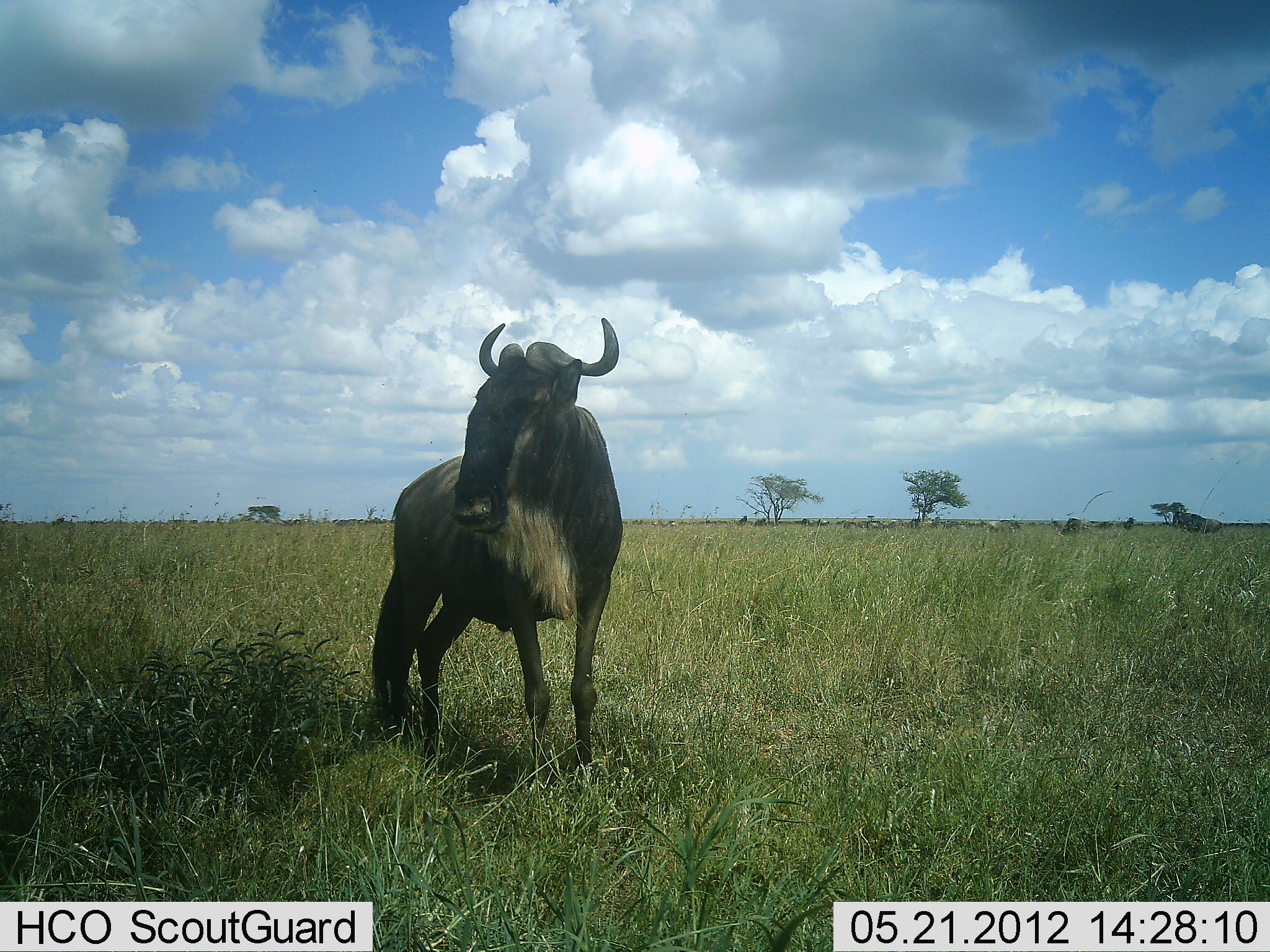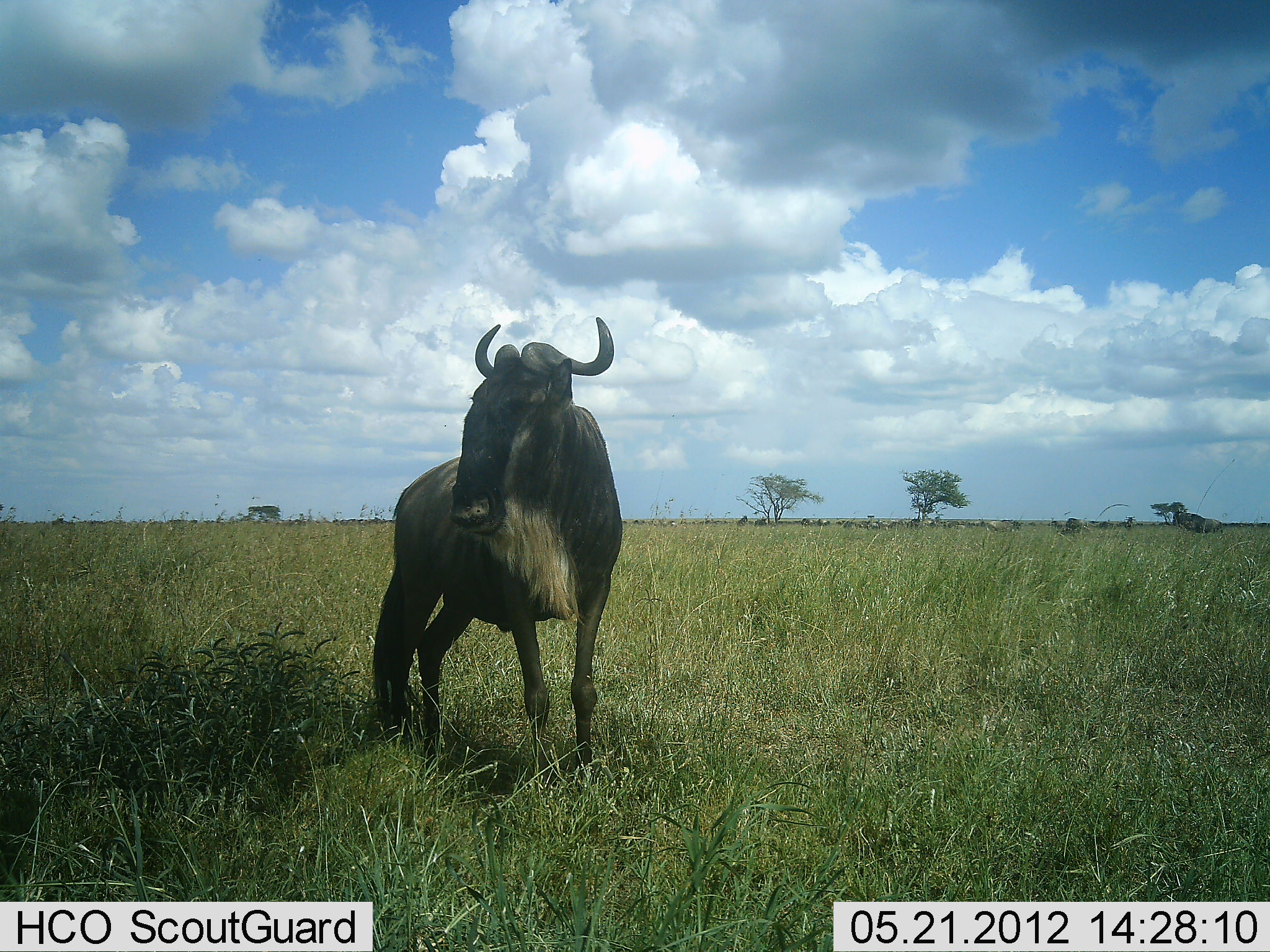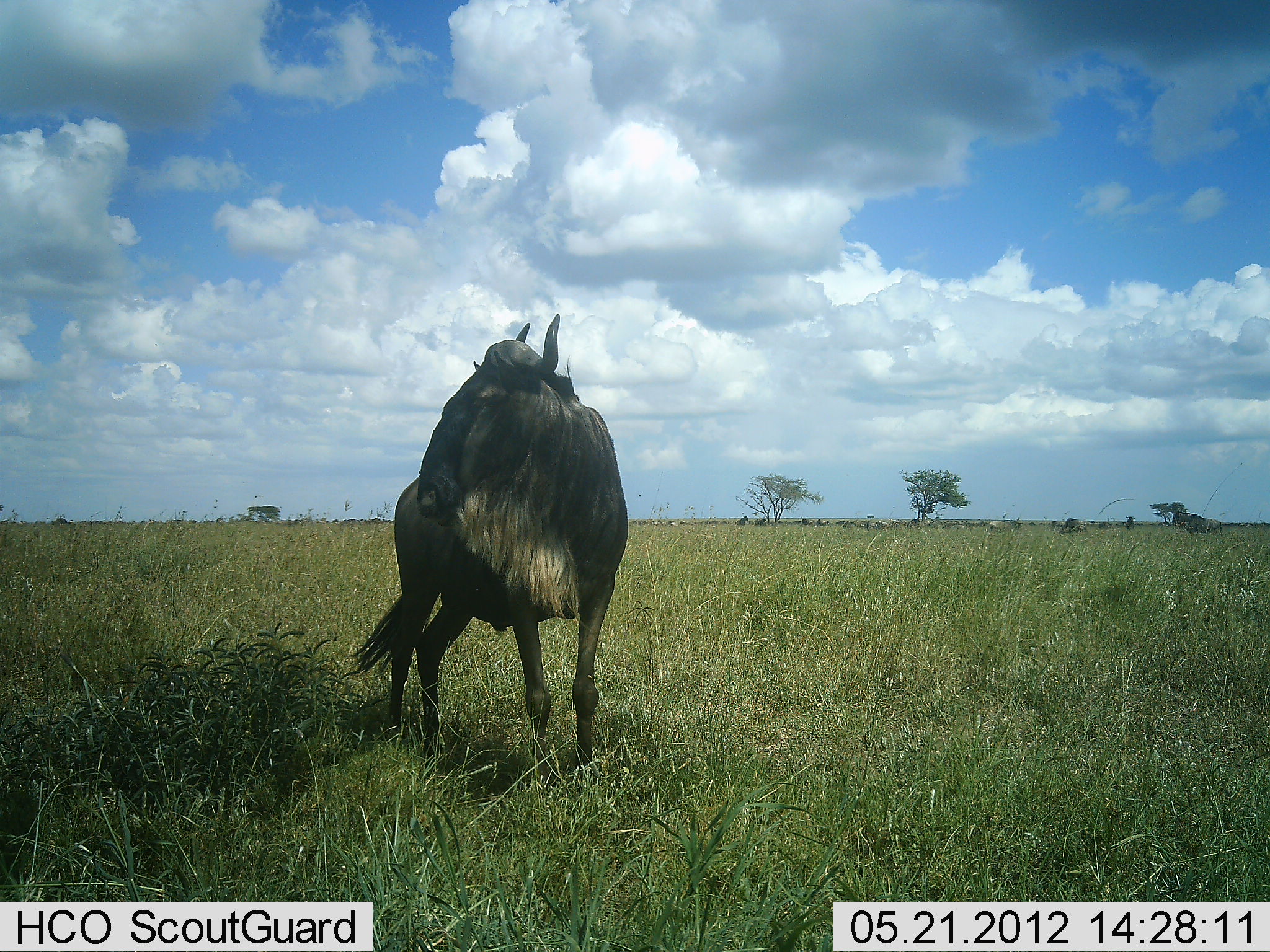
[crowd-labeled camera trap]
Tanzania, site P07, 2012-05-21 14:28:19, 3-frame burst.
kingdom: Animalia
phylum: Chordata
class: Mammalia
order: Artiodactyla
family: Bovidae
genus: Connochaetes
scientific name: Connochaetes taurinus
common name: blue wildebeest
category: wildebeest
Wildebeest (blue wildebeest) (Connochaetes taurinus), count 1. Behavior (volunteer vote fractions): standing 100%, resting 0%, moving 3%, interacting 0%. Young present (vote fraction): 0%. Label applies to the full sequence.